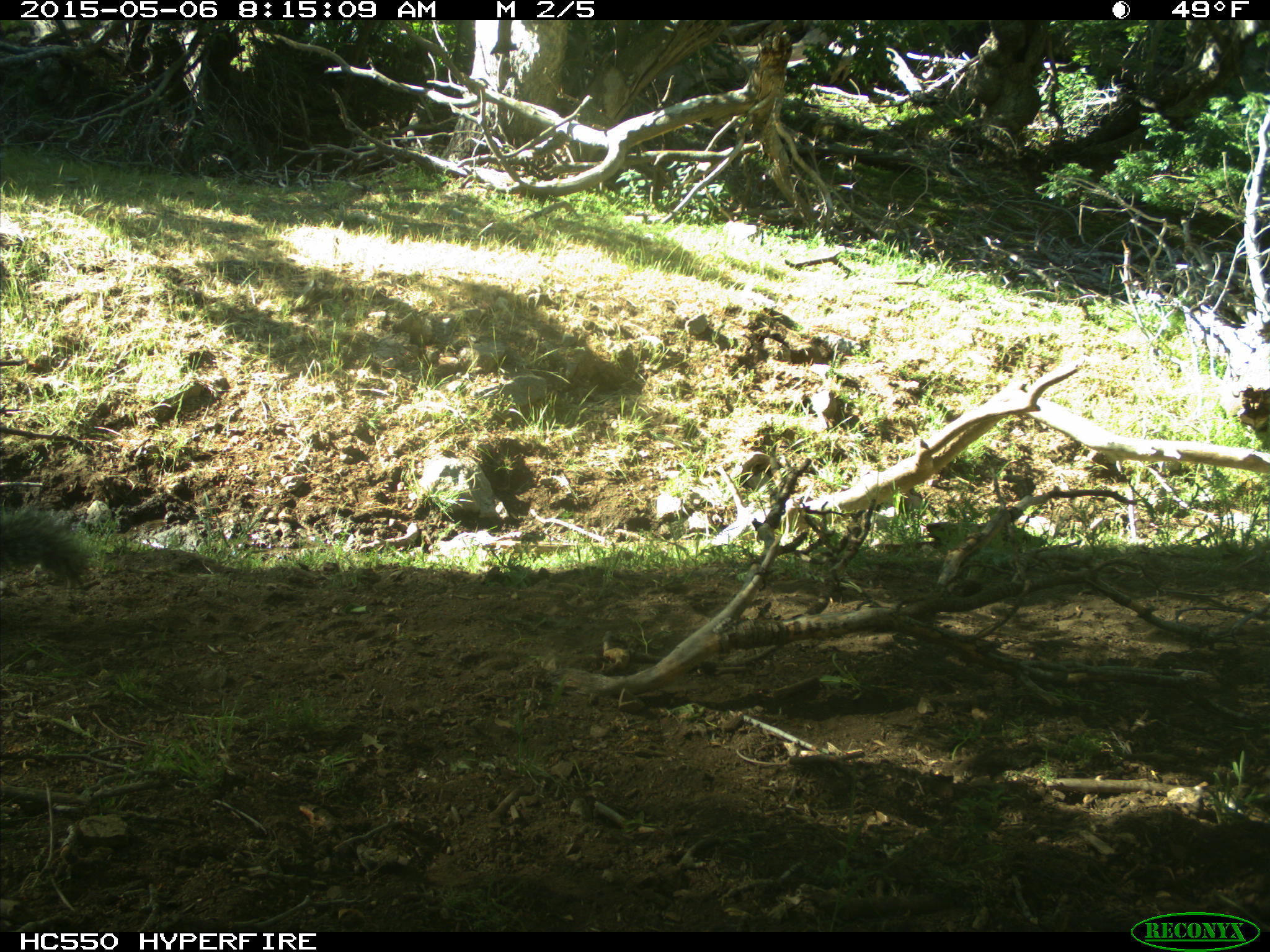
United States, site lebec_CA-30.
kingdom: Animalia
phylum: Chordata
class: Mammalia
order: Rodentia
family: Sciuridae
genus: Sciurus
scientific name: Sciurus carolinensis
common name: eastern gray squirrel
Sciurus carolinensis (eastern gray squirrel).